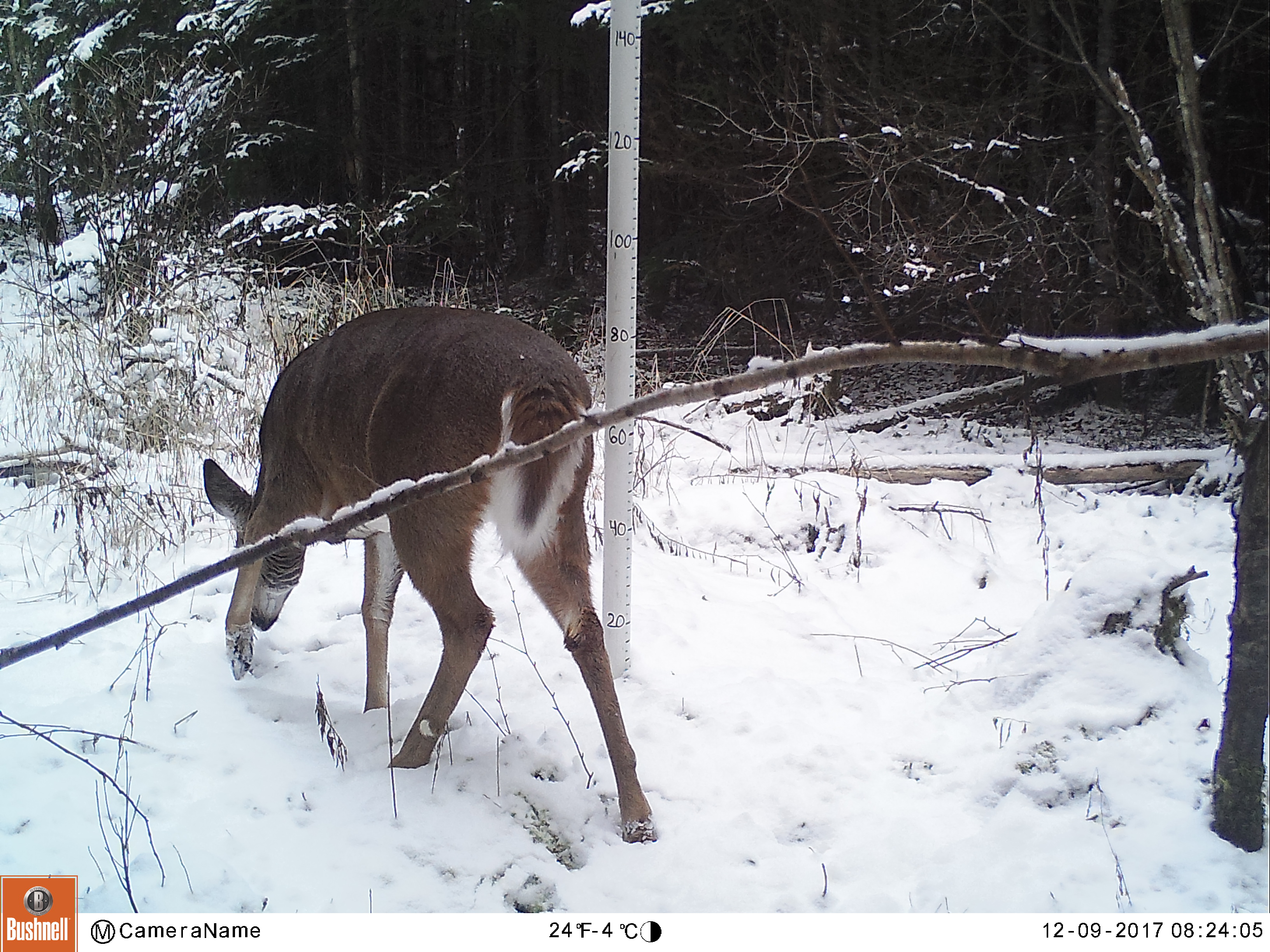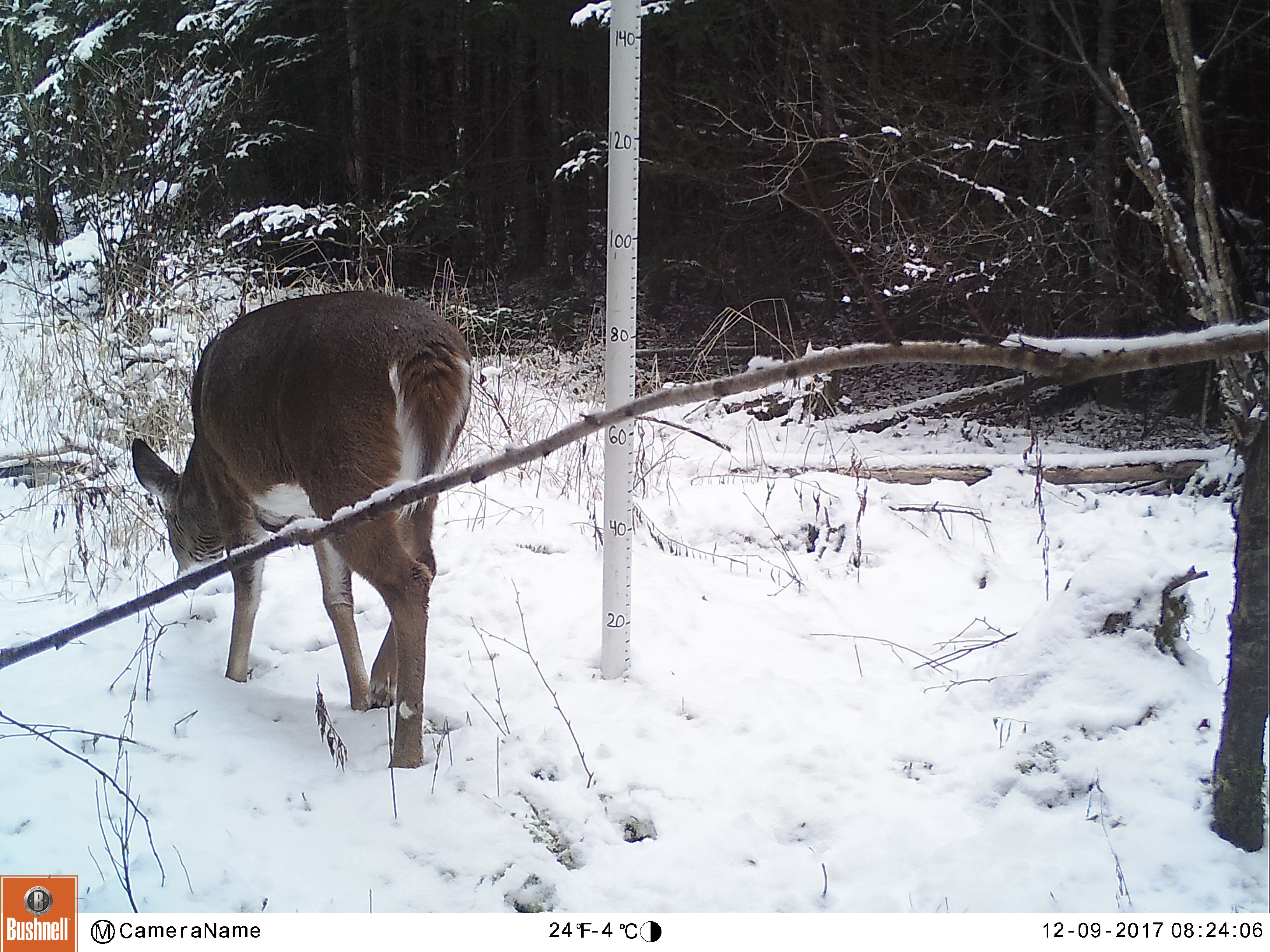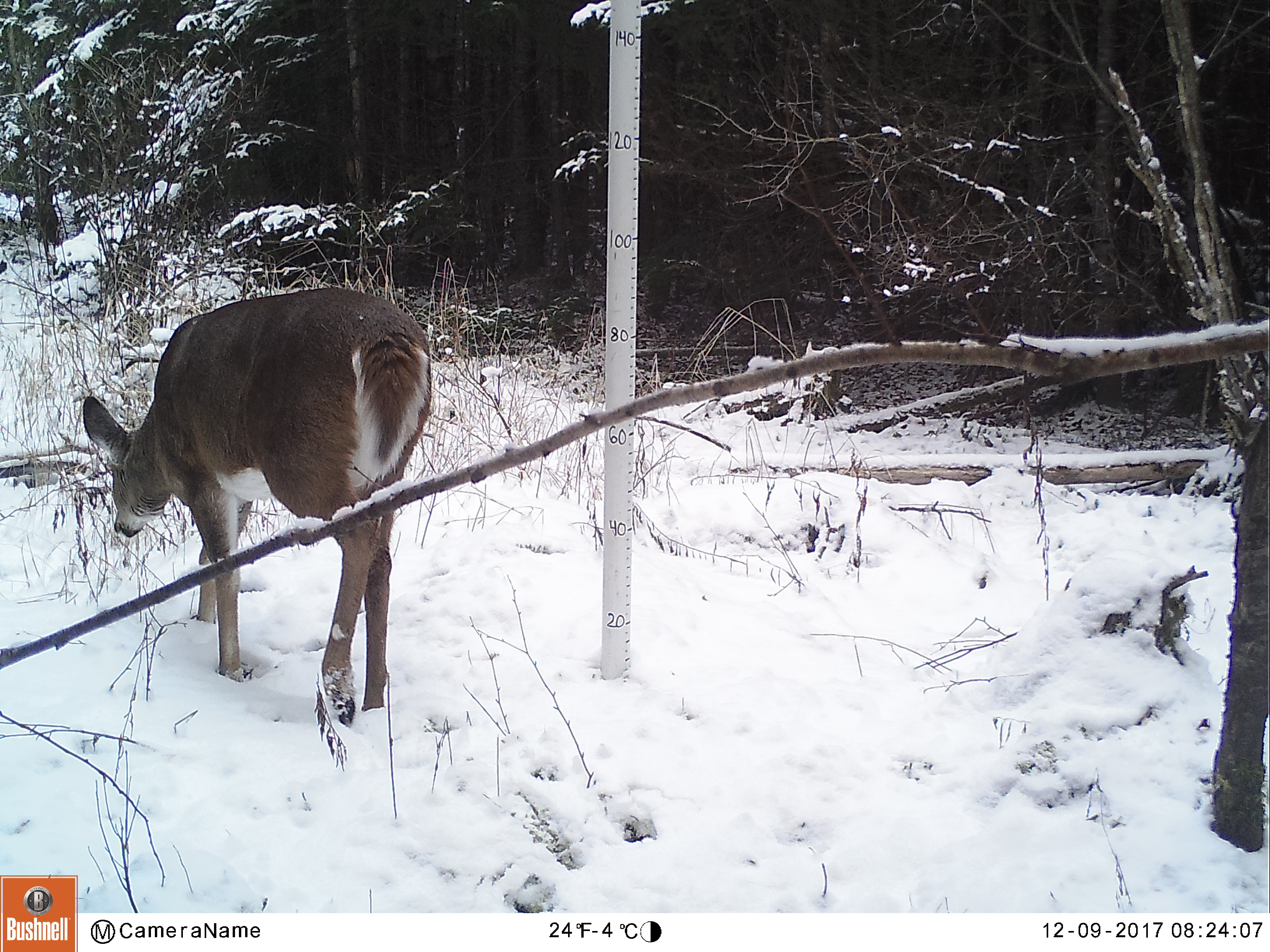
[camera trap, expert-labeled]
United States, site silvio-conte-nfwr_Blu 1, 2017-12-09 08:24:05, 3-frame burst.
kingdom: Animalia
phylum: Chordata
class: Mammalia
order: Artiodactyla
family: Cervidae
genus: Odocoileus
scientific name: Odocoileus virginianus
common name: white-tailed deer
White-tailed deer (Odocoileus virginianus).